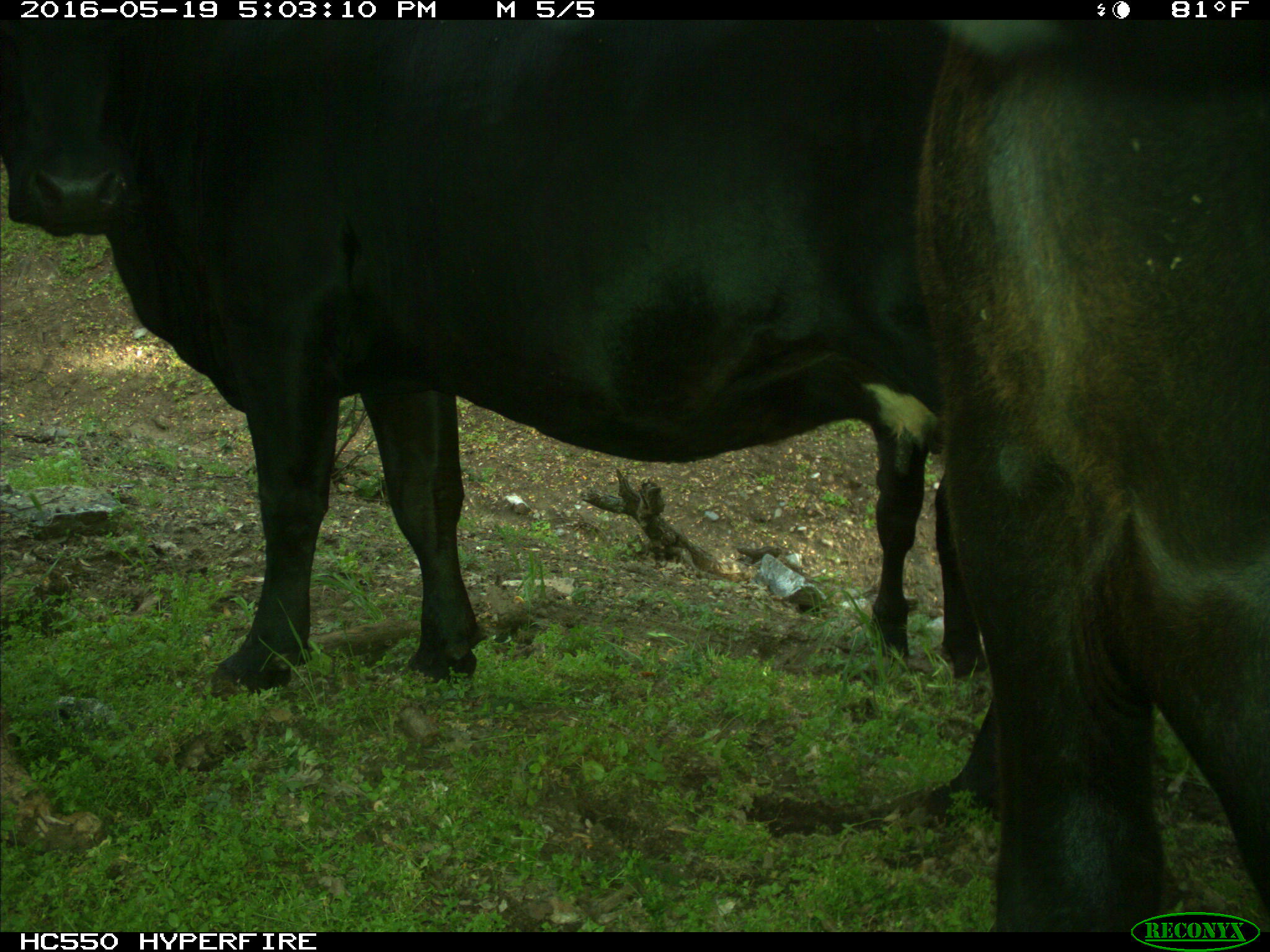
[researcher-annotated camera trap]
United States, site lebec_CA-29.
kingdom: Animalia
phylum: Chordata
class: Mammalia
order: Artiodactyla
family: Bovidae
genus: Bos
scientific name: Bos taurus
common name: domestic cow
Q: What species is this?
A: Bos taurus (domestic cow).